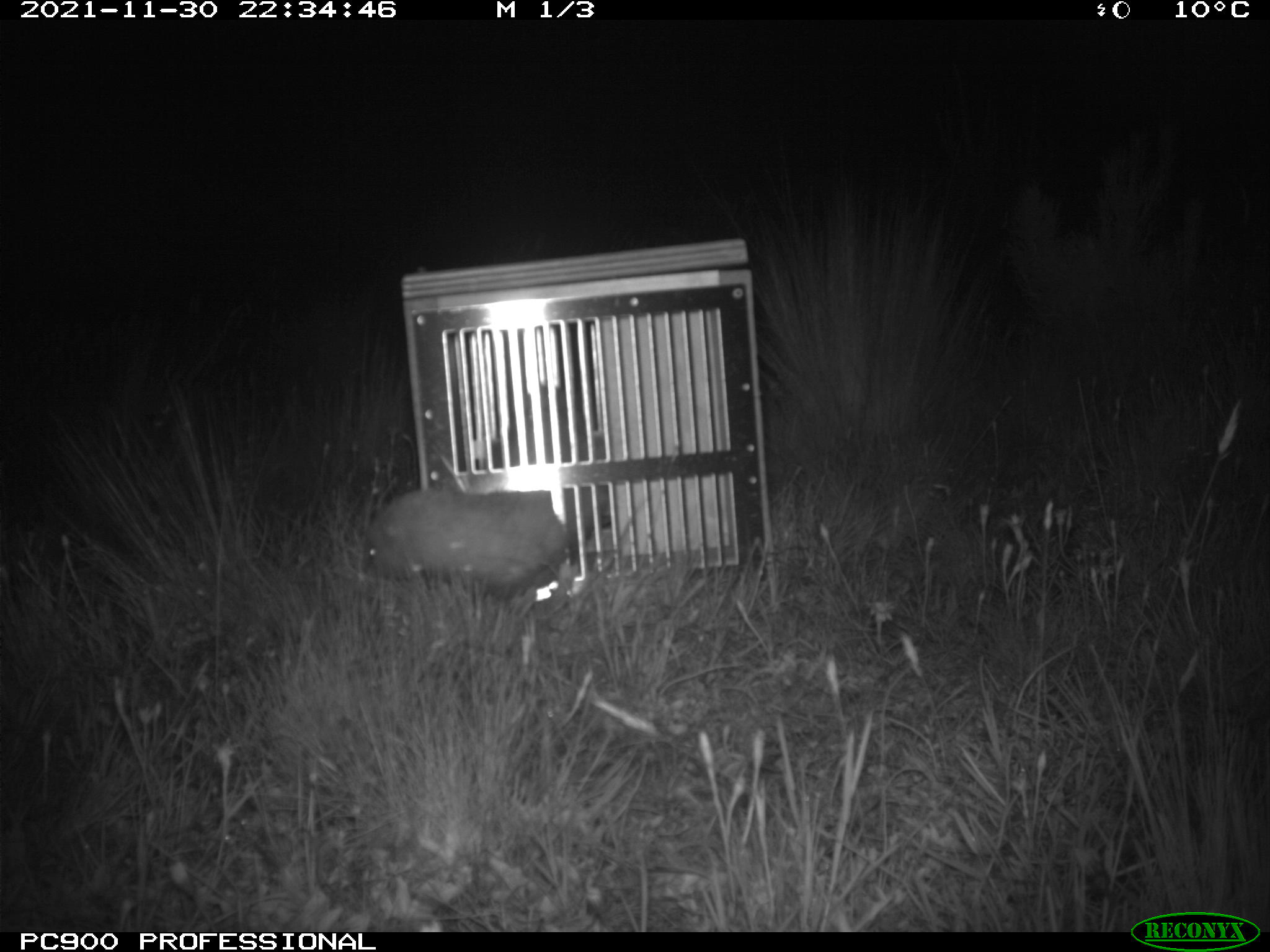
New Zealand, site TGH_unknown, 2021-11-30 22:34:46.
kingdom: Animalia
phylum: Chordata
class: Mammalia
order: Carnivora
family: Mustelidae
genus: Mustela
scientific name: Mustela furo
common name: ferret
Ferret (Mustela furo).